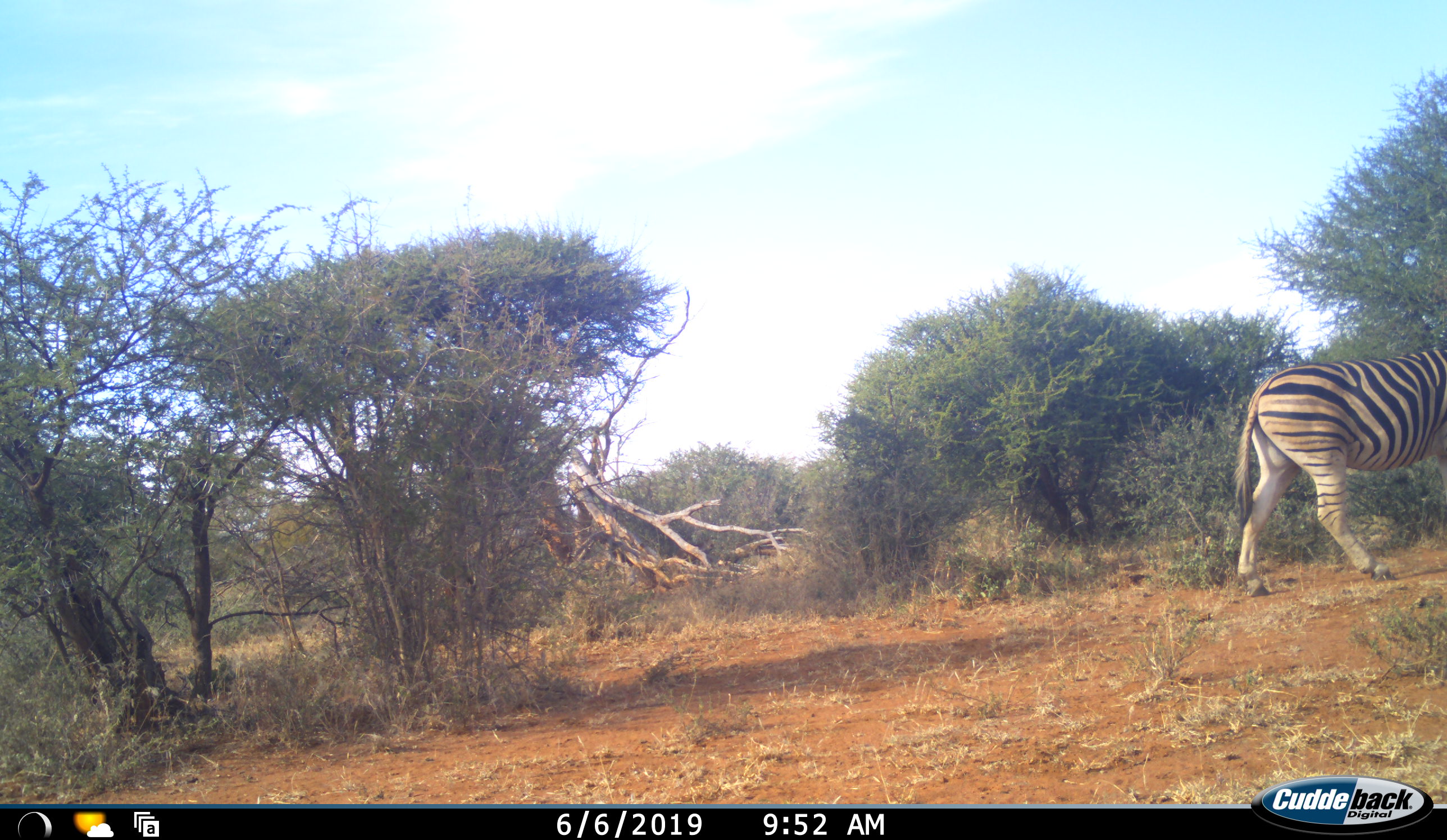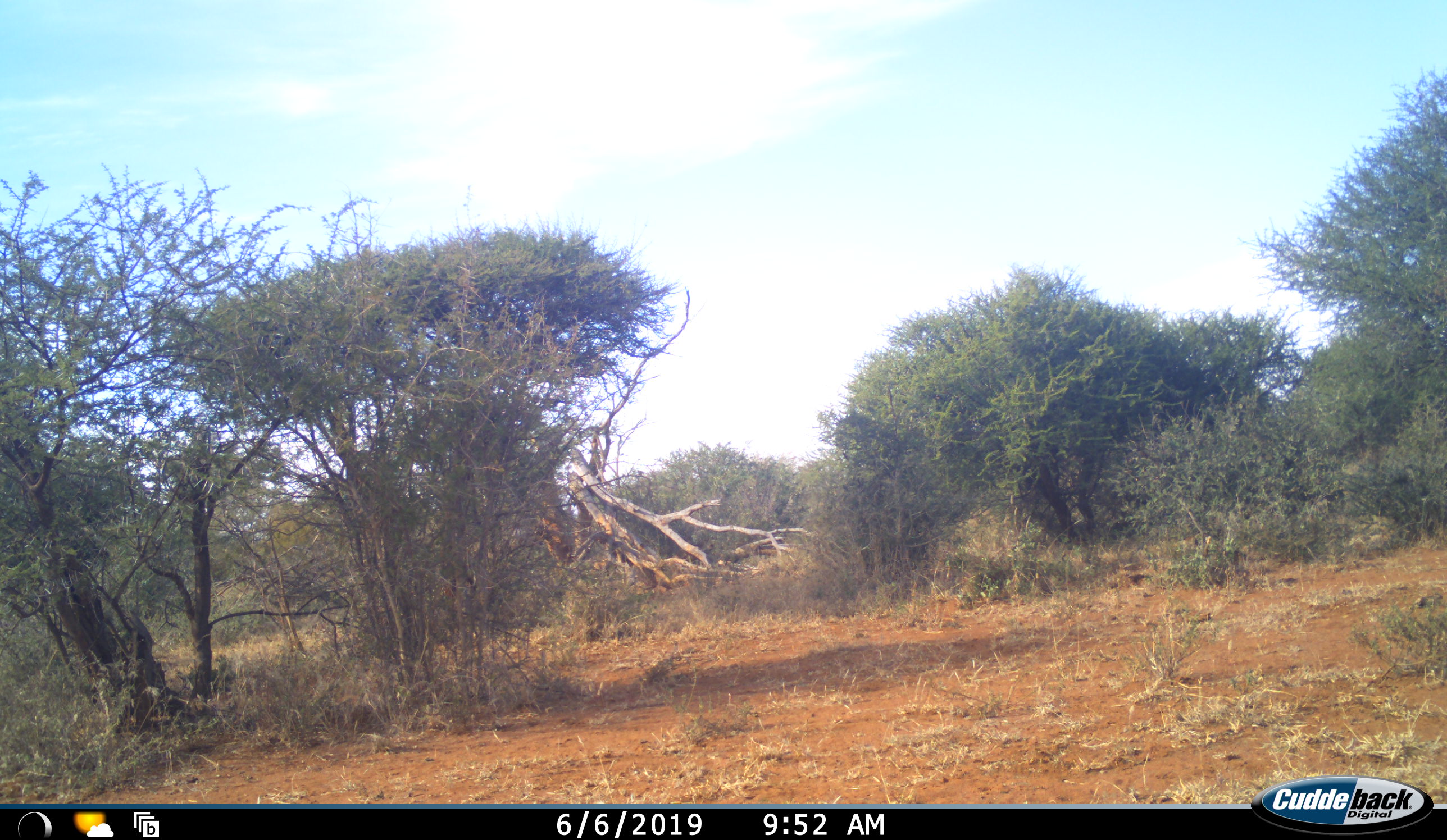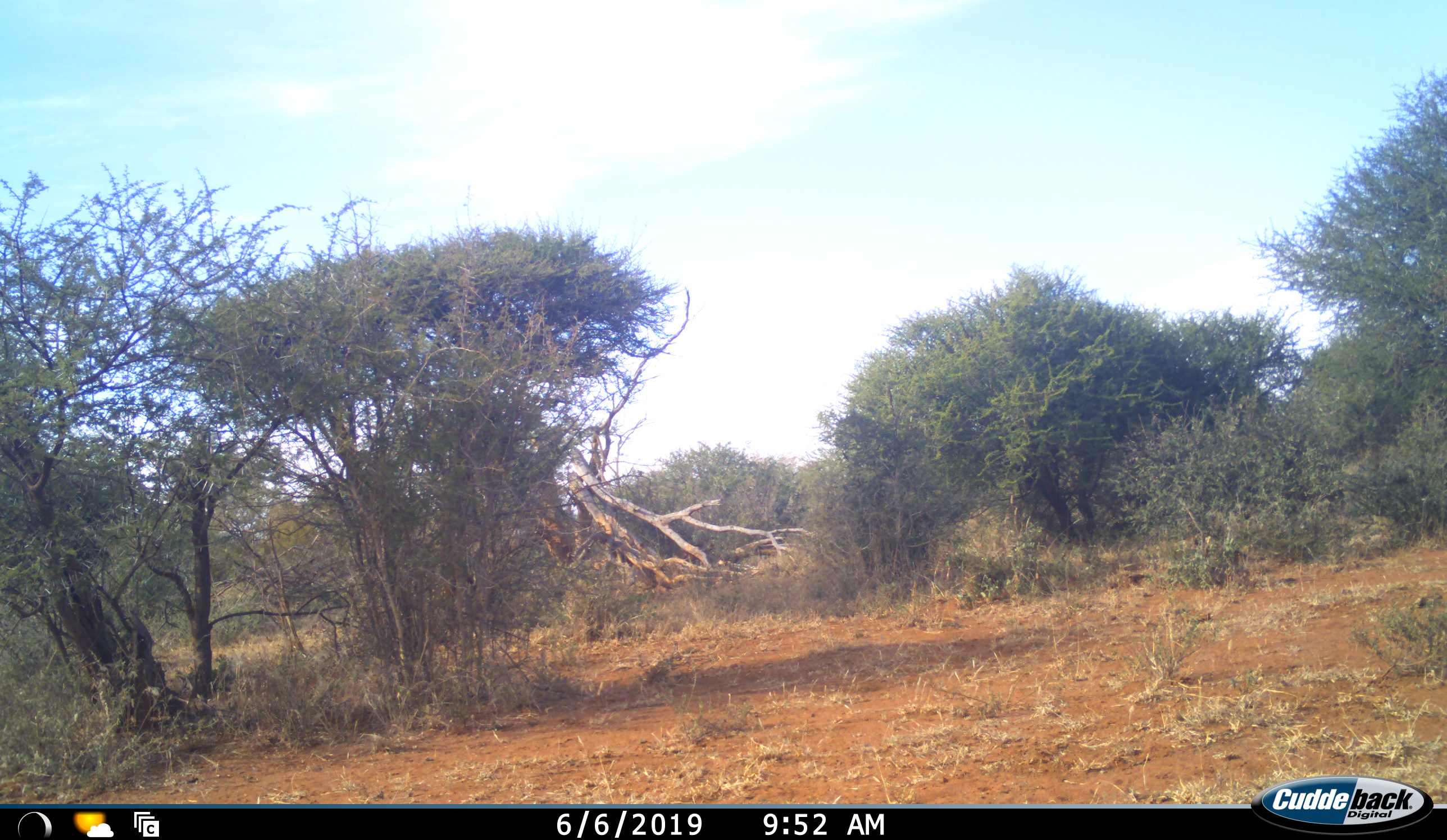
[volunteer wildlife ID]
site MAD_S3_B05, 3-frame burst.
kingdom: Animalia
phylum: Chordata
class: Mammalia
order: Perissodactyla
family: Equidae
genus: Equus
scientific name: Equus quagga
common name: plains zebra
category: zebraplains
Zebraplains (plains zebra) (Equus quagga), count 1. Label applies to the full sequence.